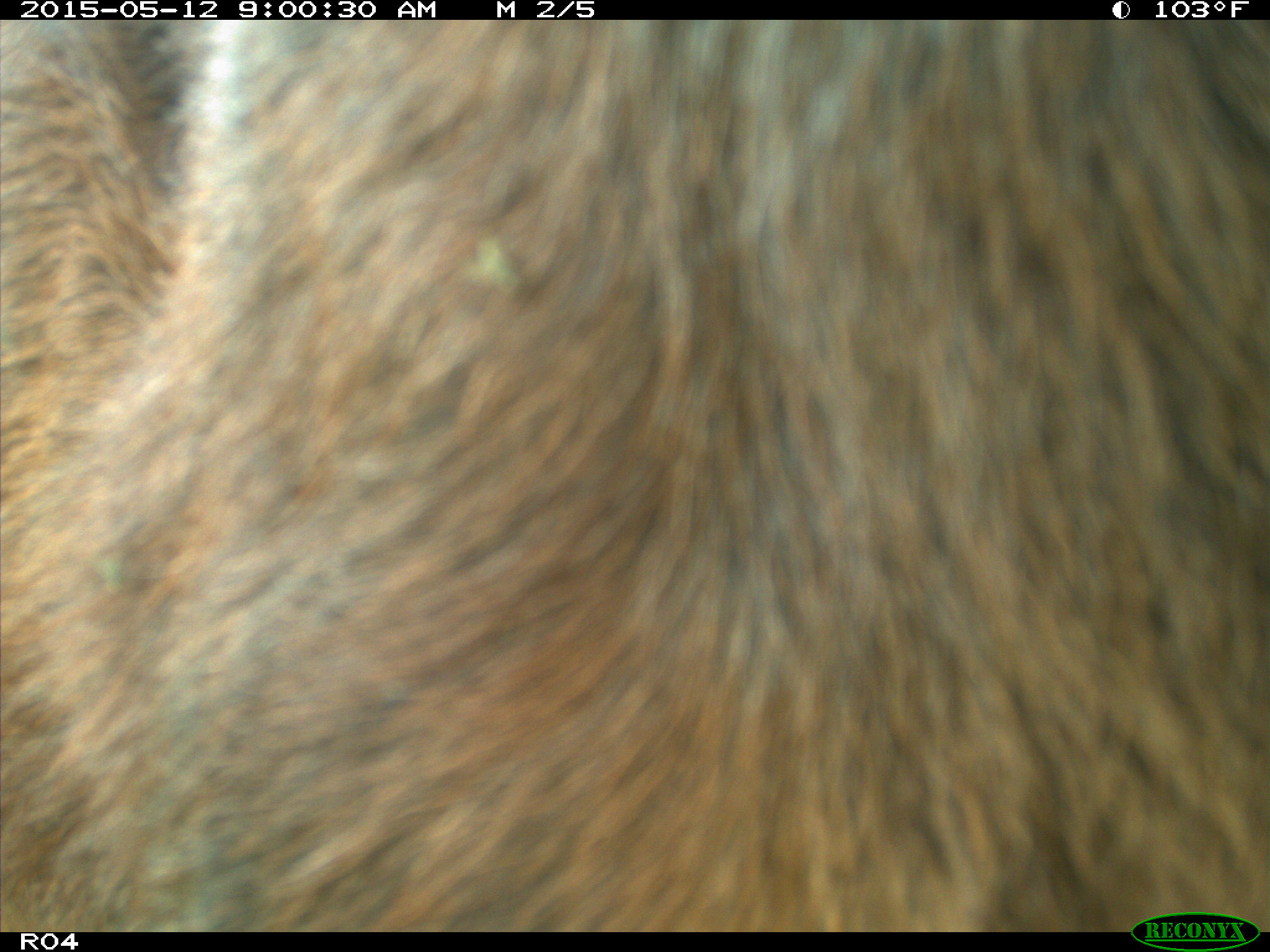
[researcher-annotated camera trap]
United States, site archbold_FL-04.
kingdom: Animalia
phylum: Chordata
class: Mammalia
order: Artiodactyla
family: Bovidae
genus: Bos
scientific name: Bos taurus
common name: domestic cow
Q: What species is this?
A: Bos taurus (domestic cow).